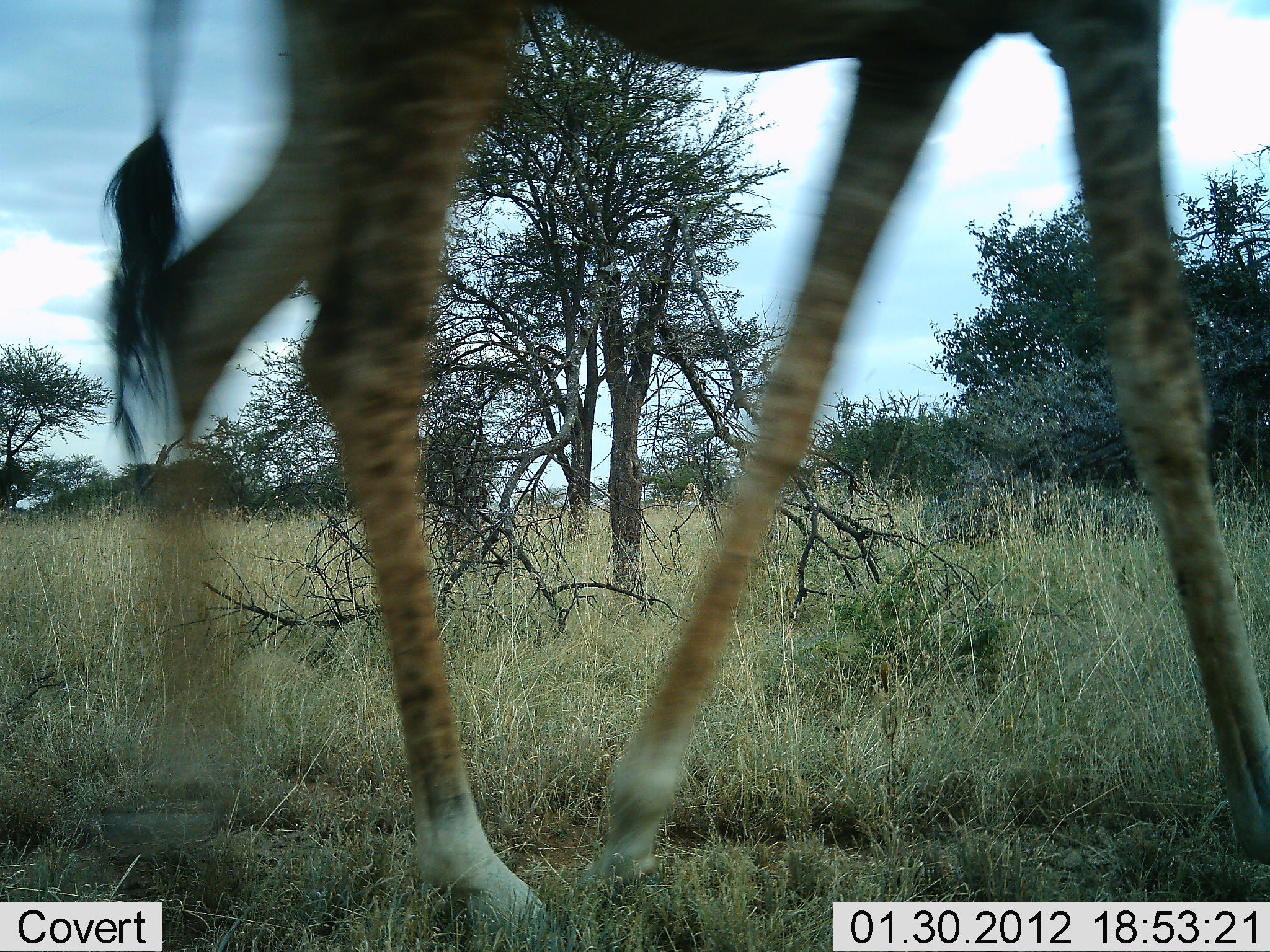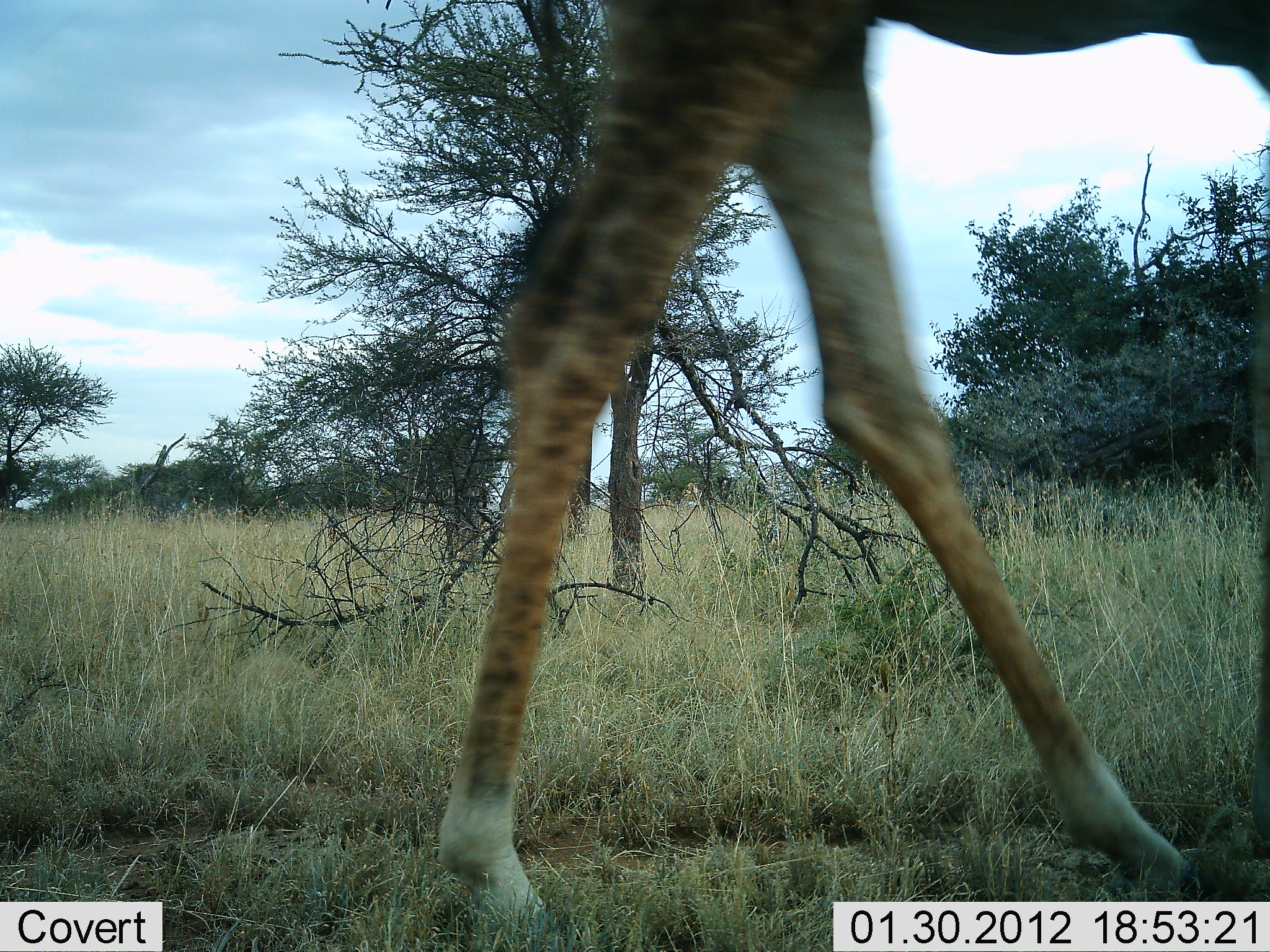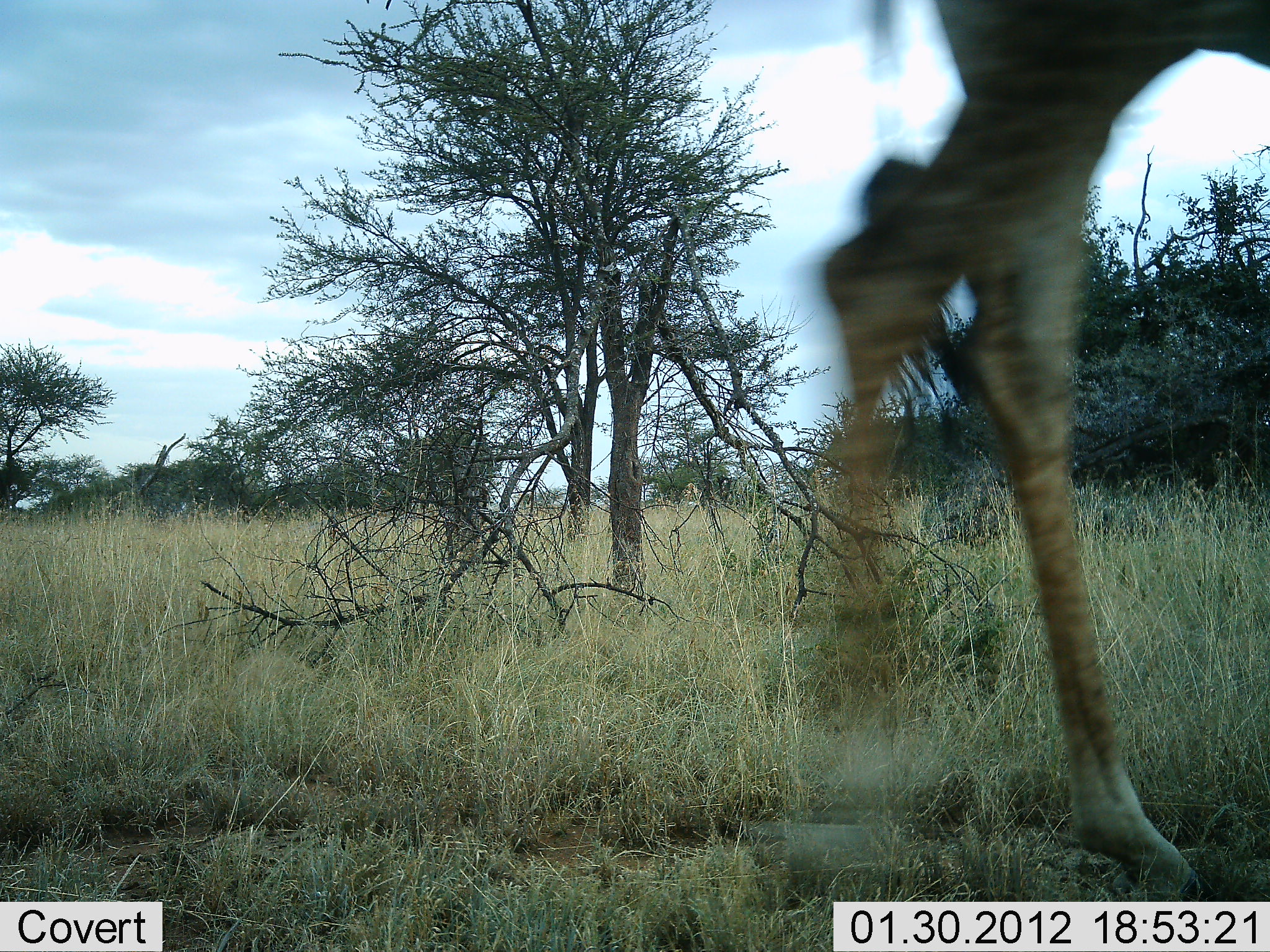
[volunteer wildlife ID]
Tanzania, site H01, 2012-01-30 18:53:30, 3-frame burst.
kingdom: Animalia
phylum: Chordata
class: Mammalia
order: Artiodactyla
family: Giraffidae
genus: Giraffa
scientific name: Giraffa camelopardalis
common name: giraffe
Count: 1.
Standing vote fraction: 11%.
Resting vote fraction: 0%.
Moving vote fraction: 100%.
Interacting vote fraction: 0%.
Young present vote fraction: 0%.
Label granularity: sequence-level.